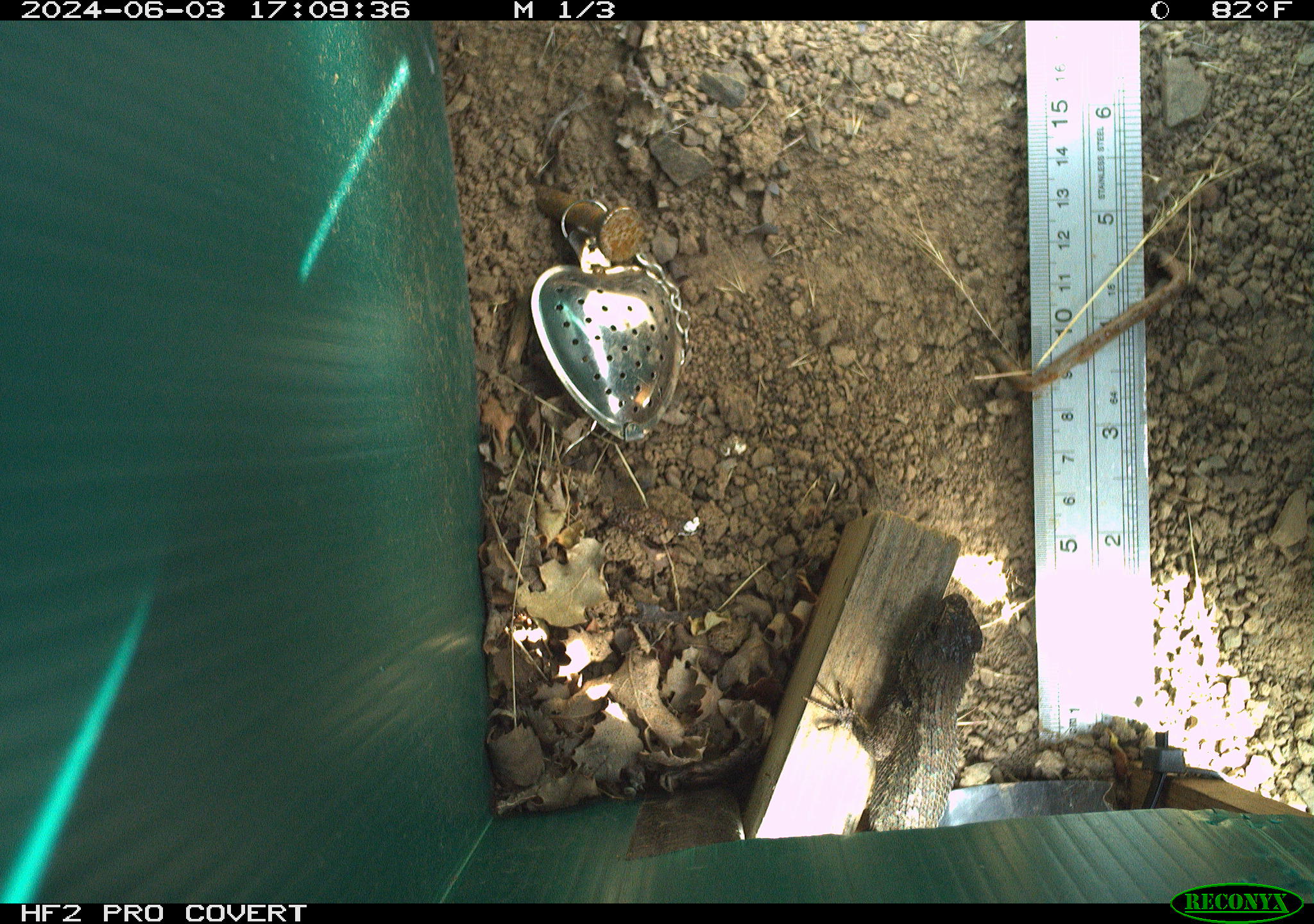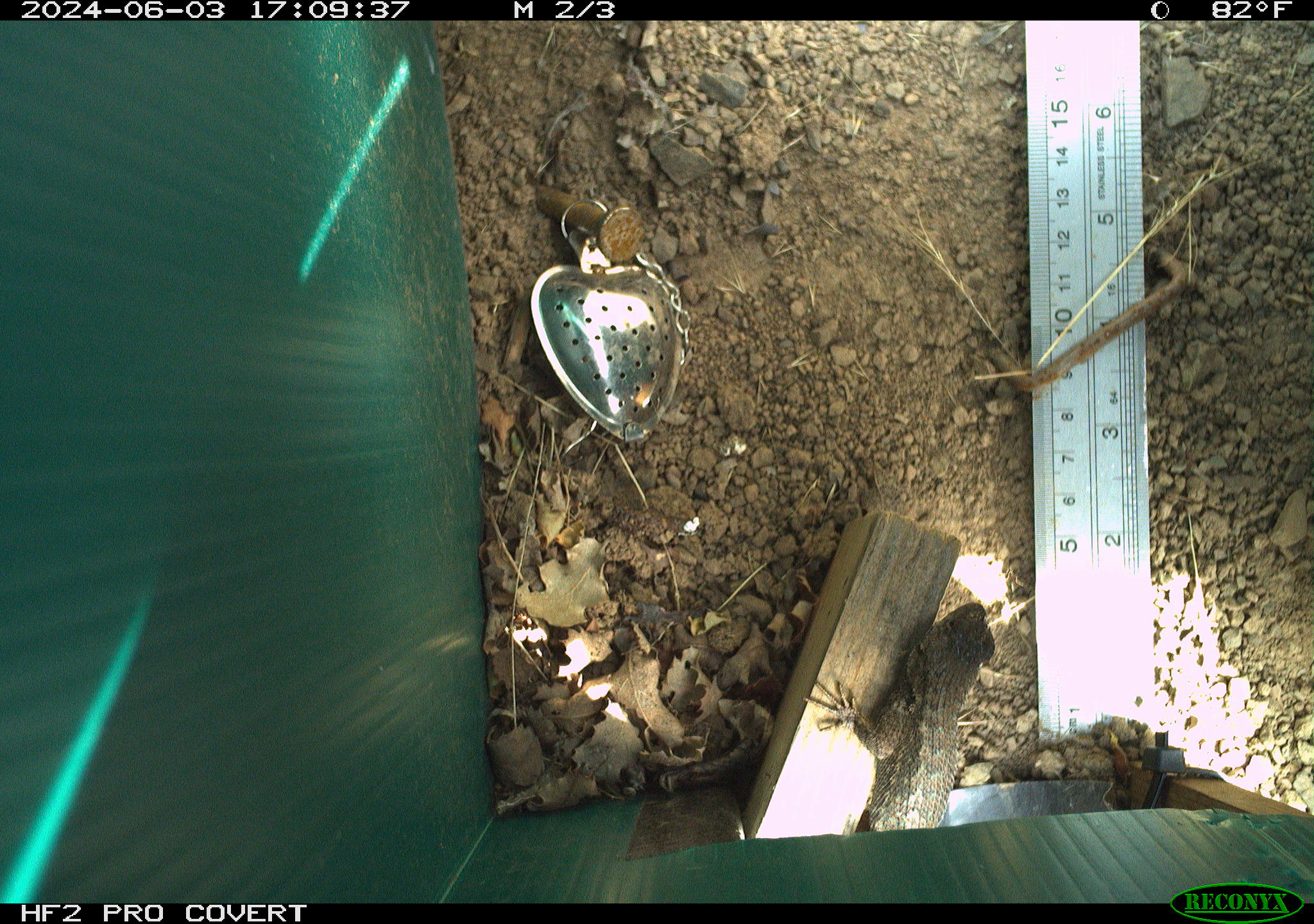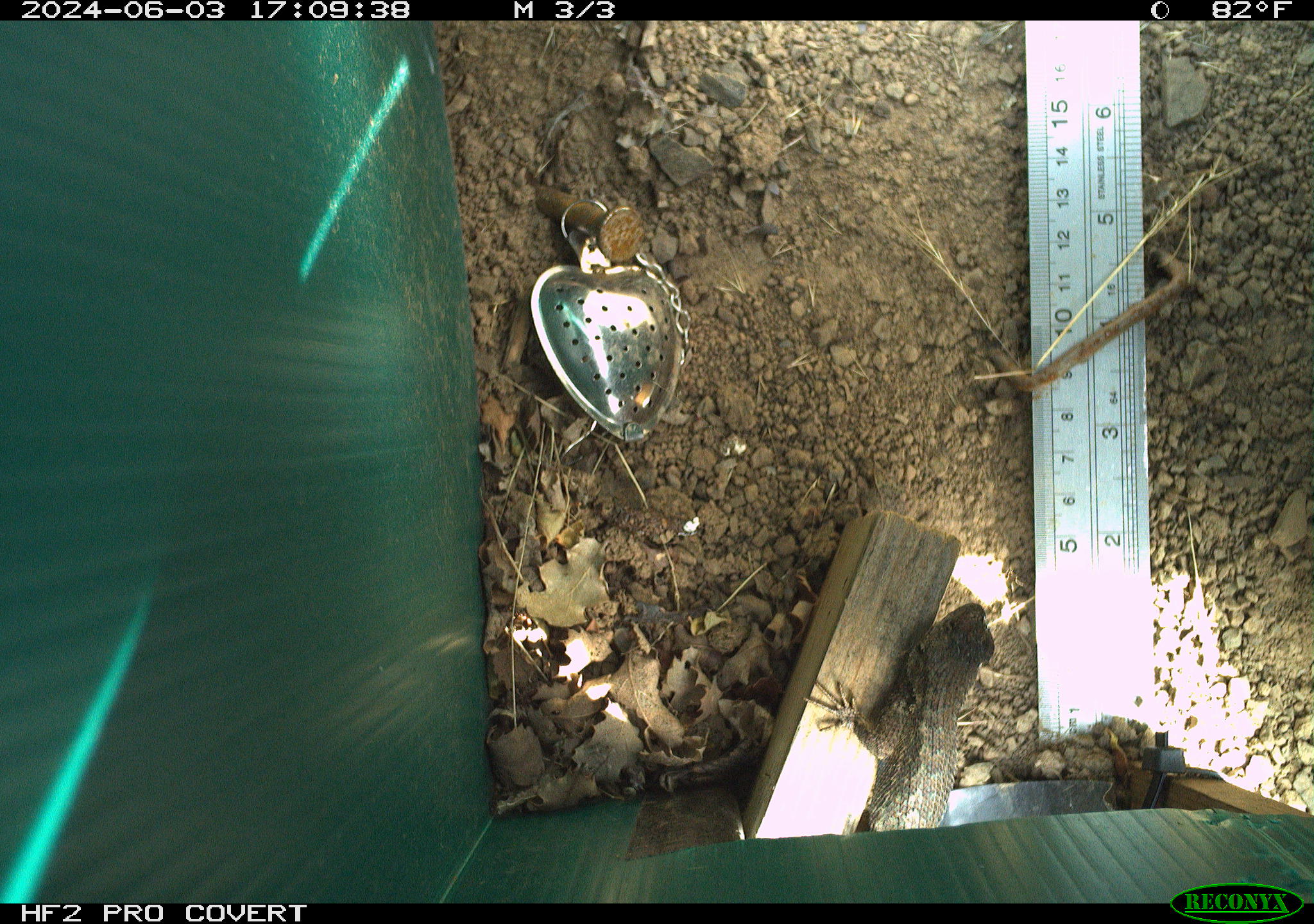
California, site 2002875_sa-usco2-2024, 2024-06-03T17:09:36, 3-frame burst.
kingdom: Animalia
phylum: Chordata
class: Reptilia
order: Squamata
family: Phrynosomatidae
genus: Sceloporus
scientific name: Sceloporus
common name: spiny lizards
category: sceloporus species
Sceloporus species (spiny lizards) (Sceloporus).